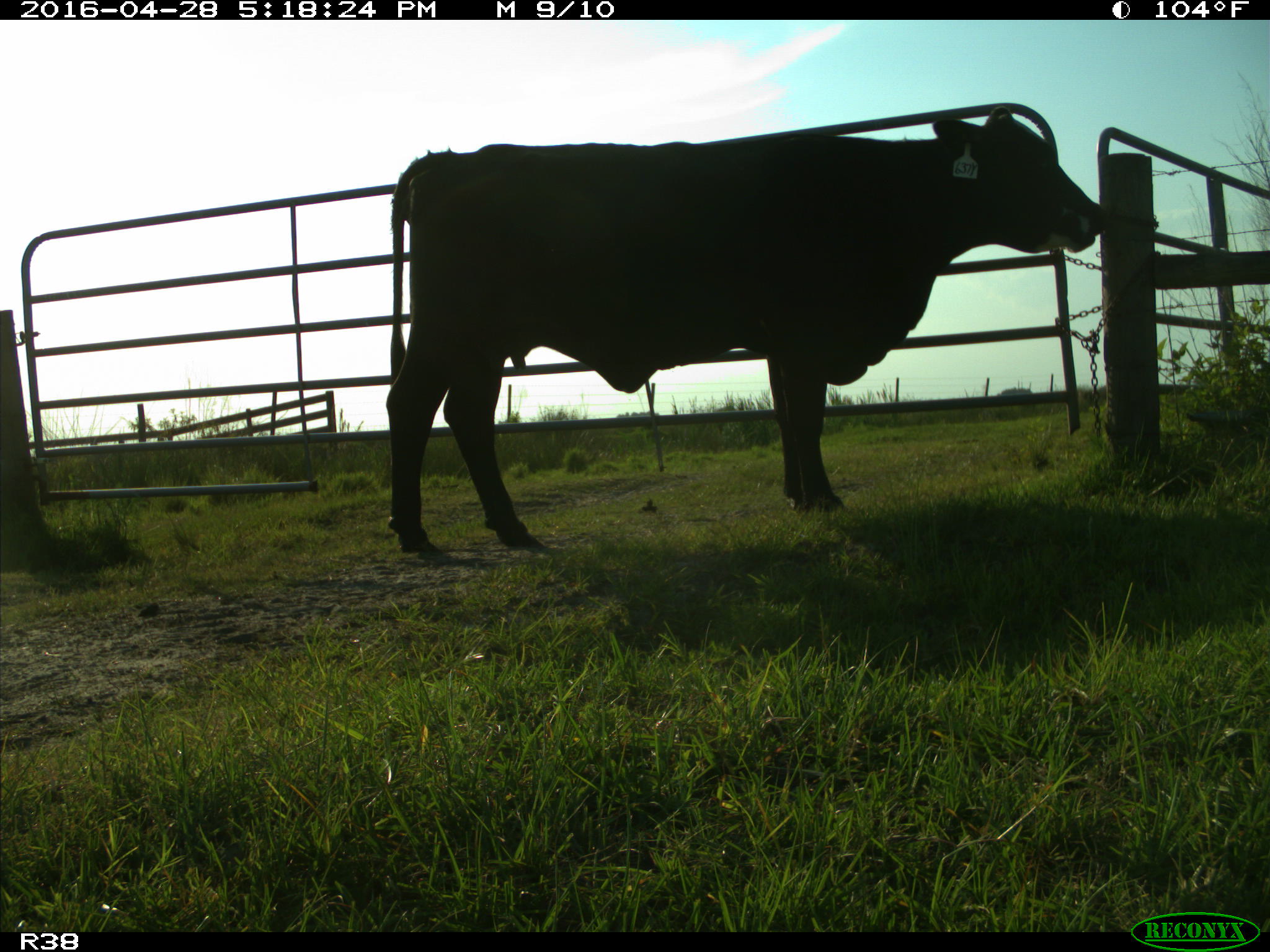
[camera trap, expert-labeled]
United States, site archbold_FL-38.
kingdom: Animalia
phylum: Chordata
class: Mammalia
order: Artiodactyla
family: Bovidae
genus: Bos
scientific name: Bos taurus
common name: domestic cow